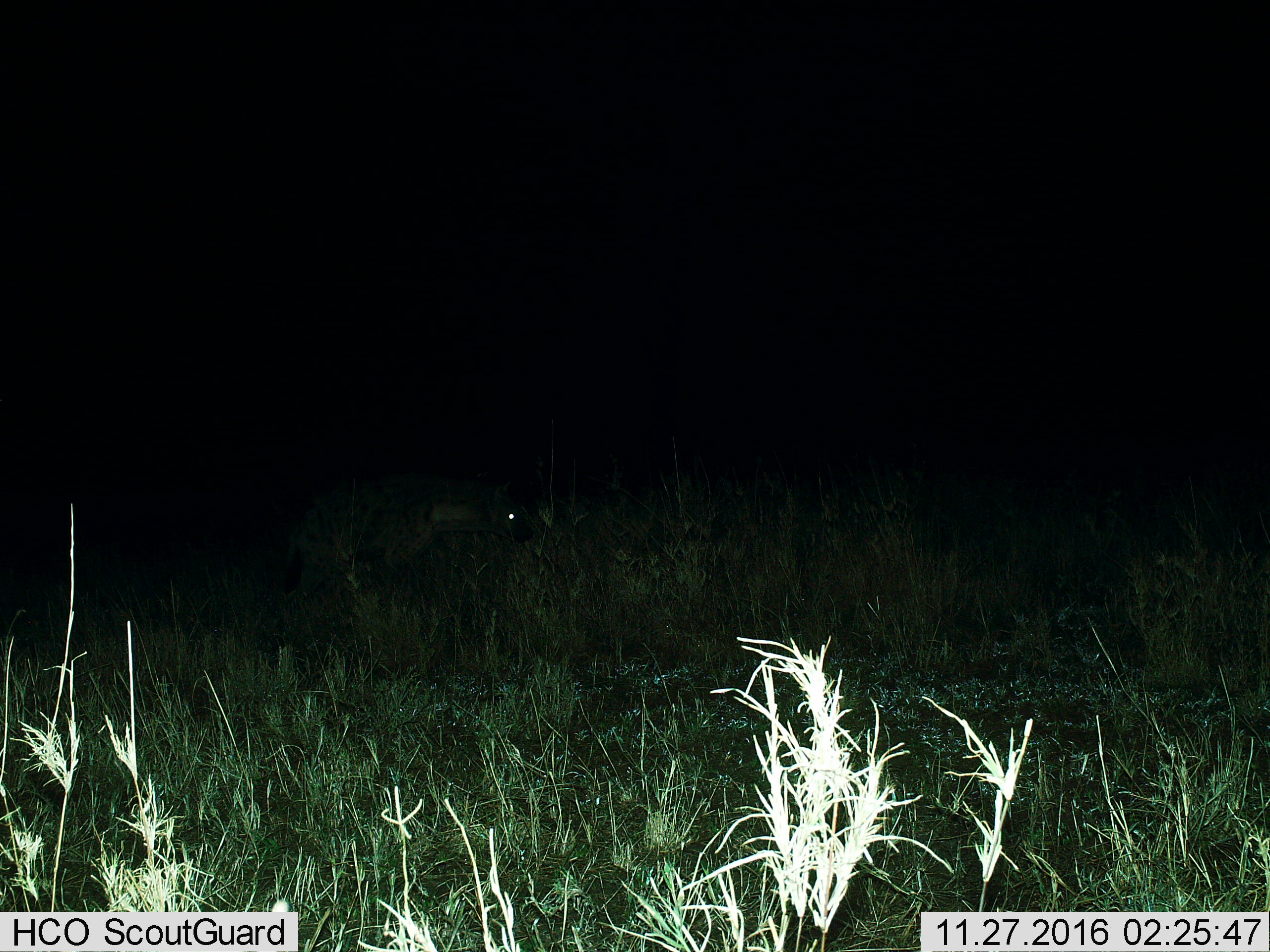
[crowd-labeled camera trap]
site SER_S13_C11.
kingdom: Animalia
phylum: Chordata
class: Mammalia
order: Carnivora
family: Hyaenidae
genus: Crocuta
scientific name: Crocuta crocuta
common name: spotted hyena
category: hyenaspotted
Hyenaspotted (spotted hyena) (Crocuta crocuta), count 1. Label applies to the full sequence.